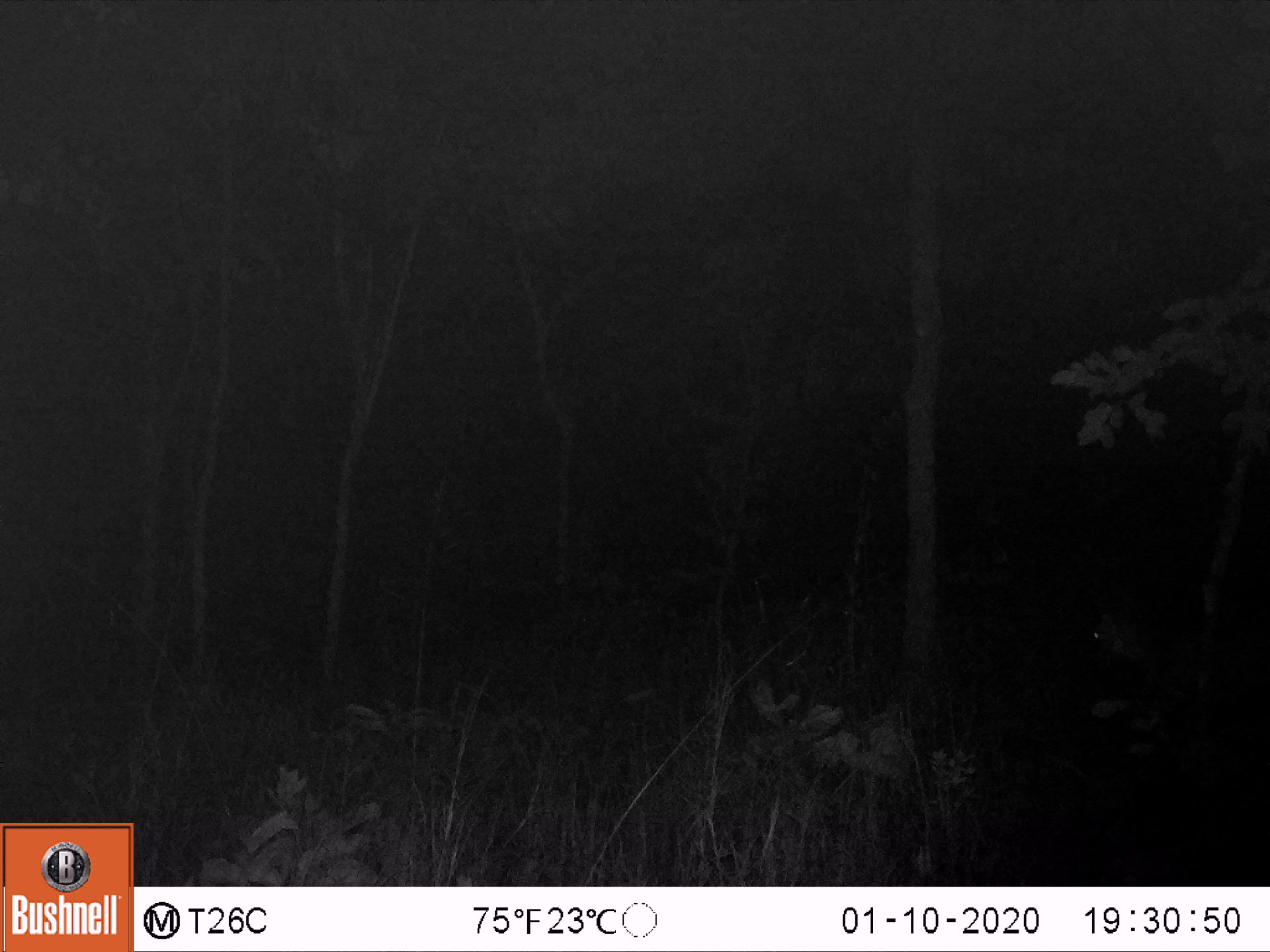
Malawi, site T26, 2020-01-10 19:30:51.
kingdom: Animalia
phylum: Chordata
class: Mammalia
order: Artiodactyla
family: Bovidae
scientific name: Antilopinae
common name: small antelope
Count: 1.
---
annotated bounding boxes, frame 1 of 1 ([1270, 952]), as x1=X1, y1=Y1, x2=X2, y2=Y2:
small antelope: x1=1050, y1=548, x2=1265, y2=741